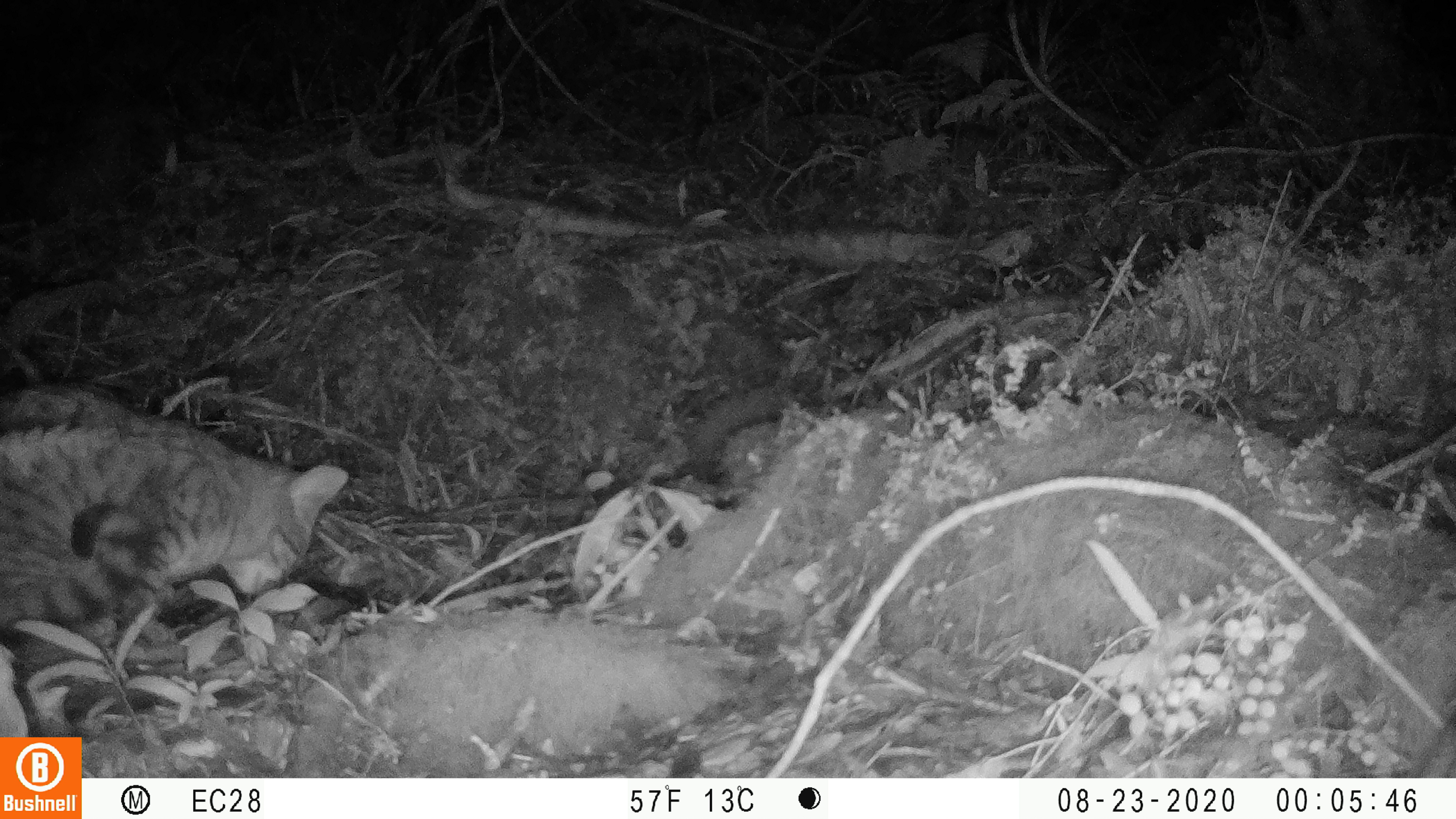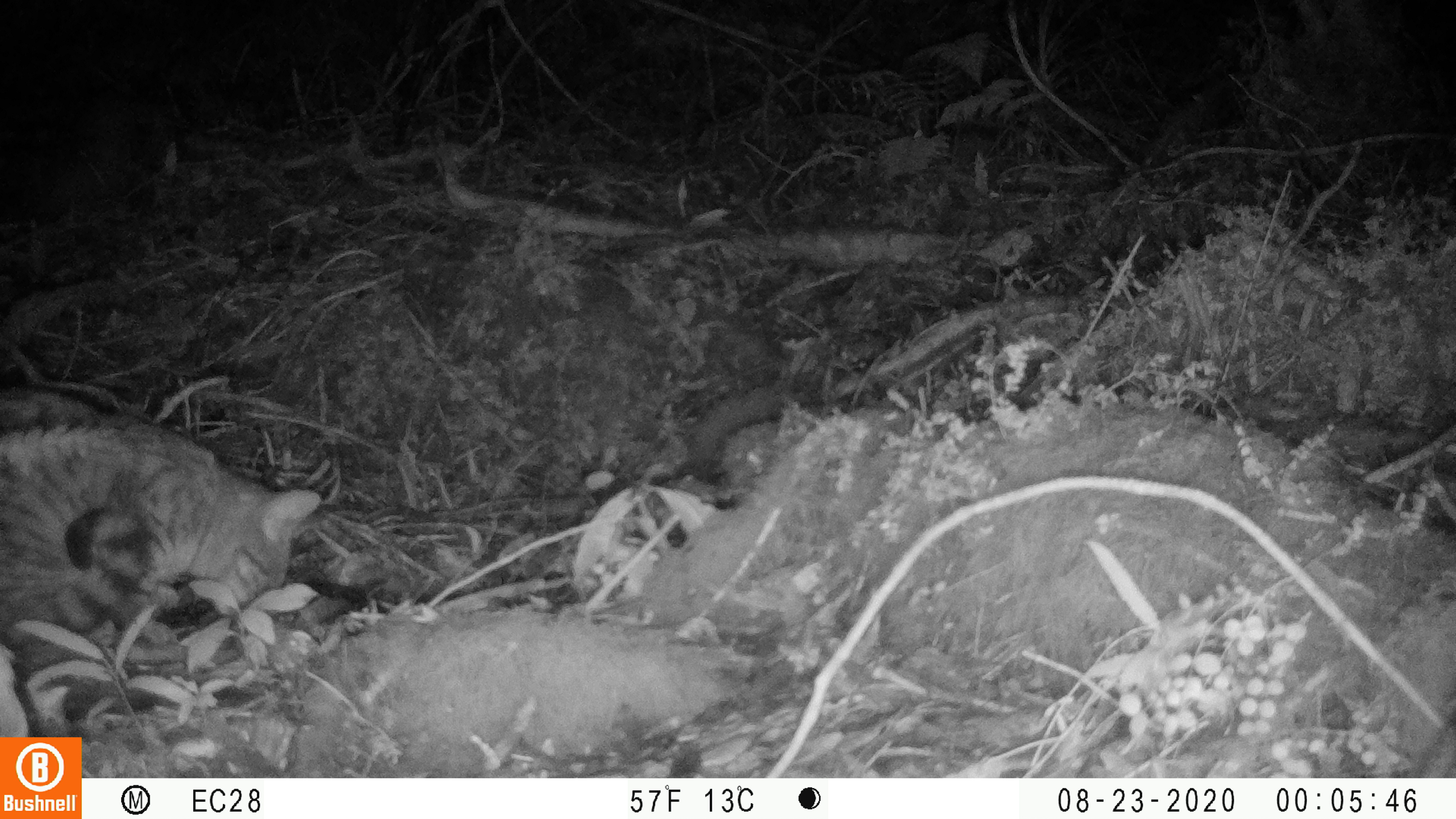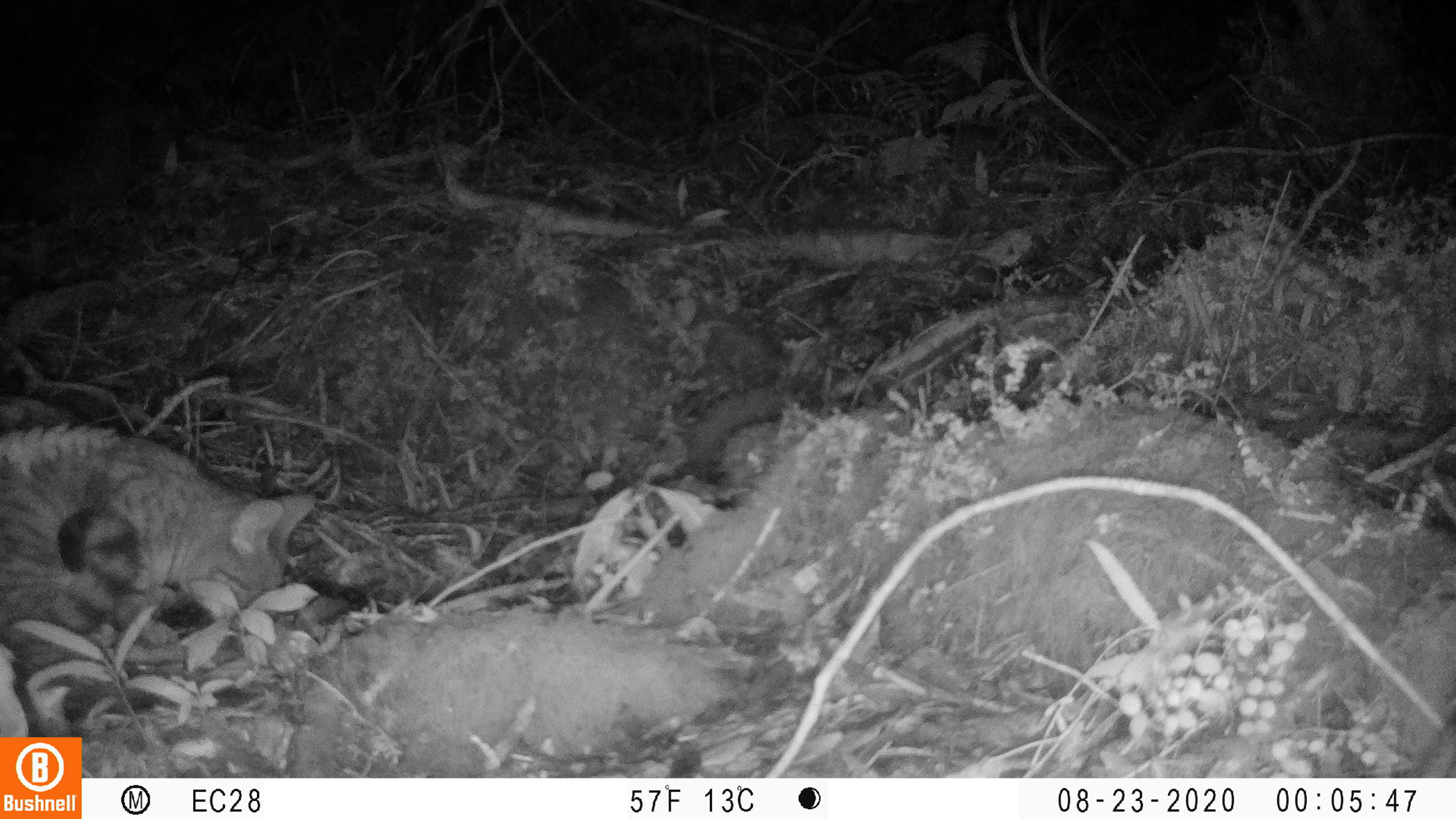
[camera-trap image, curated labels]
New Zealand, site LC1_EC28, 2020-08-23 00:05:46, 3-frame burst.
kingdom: Animalia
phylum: Chordata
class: Mammalia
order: Carnivora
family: Felidae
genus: Felis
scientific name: Felis catus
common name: domestic cat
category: cat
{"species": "cat (domestic cat) (Felis catus)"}